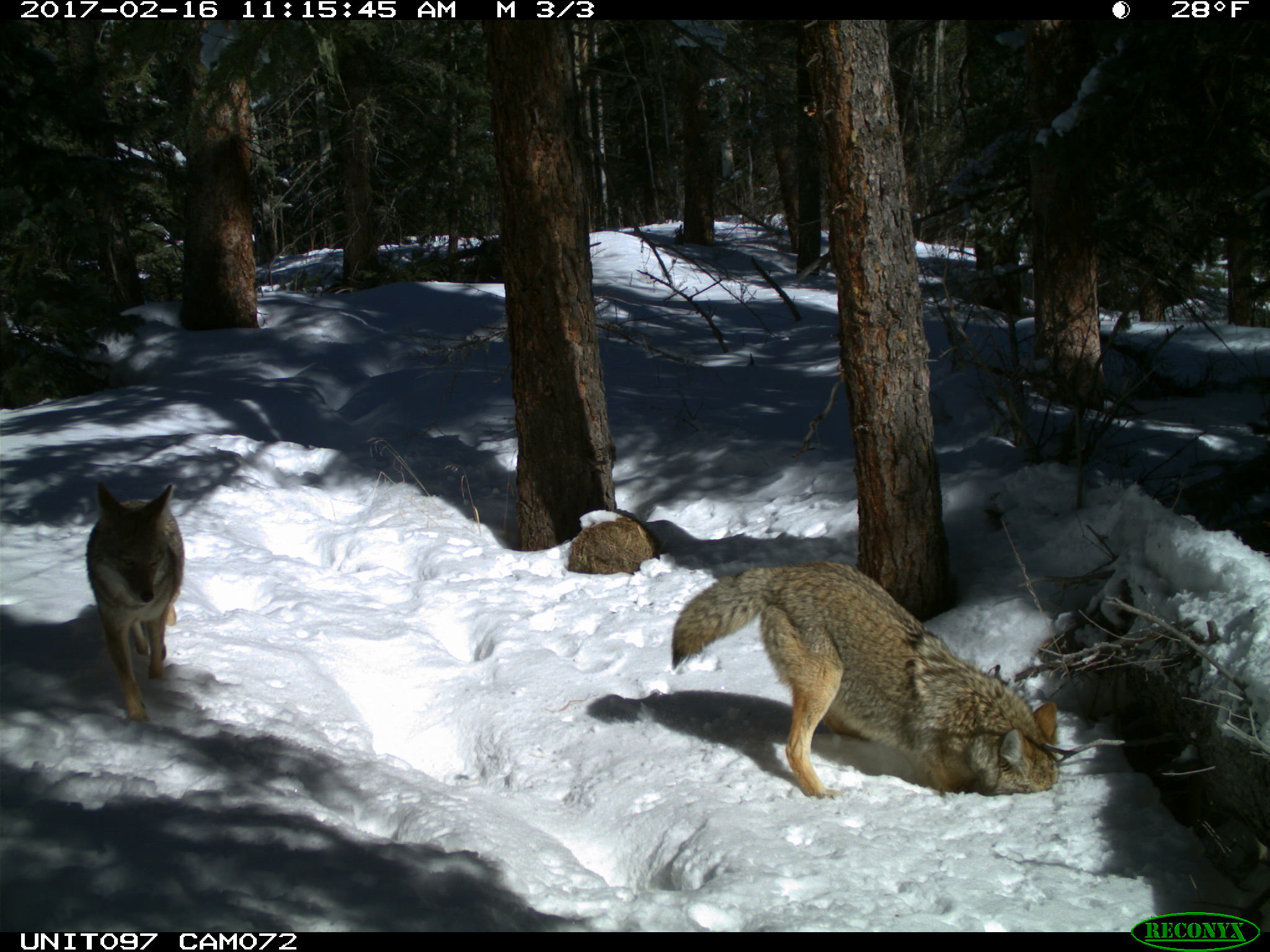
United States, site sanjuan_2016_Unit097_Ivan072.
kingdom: Animalia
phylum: Chordata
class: Mammalia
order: Carnivora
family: Canidae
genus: Canis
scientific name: Canis latrans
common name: coyote